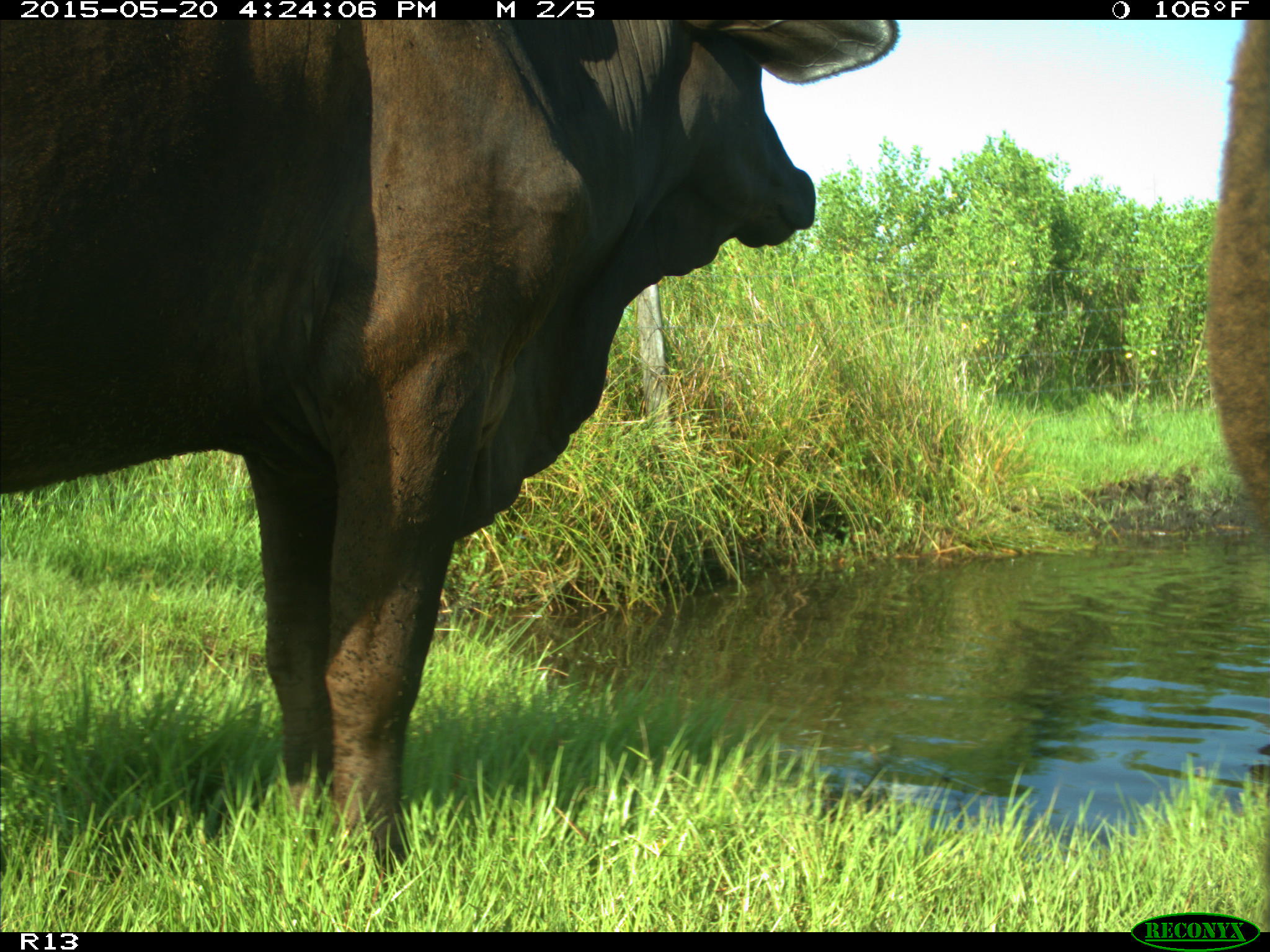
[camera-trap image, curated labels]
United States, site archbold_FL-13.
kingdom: Animalia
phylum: Chordata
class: Mammalia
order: Artiodactyla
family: Bovidae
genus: Bos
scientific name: Bos taurus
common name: domestic cow